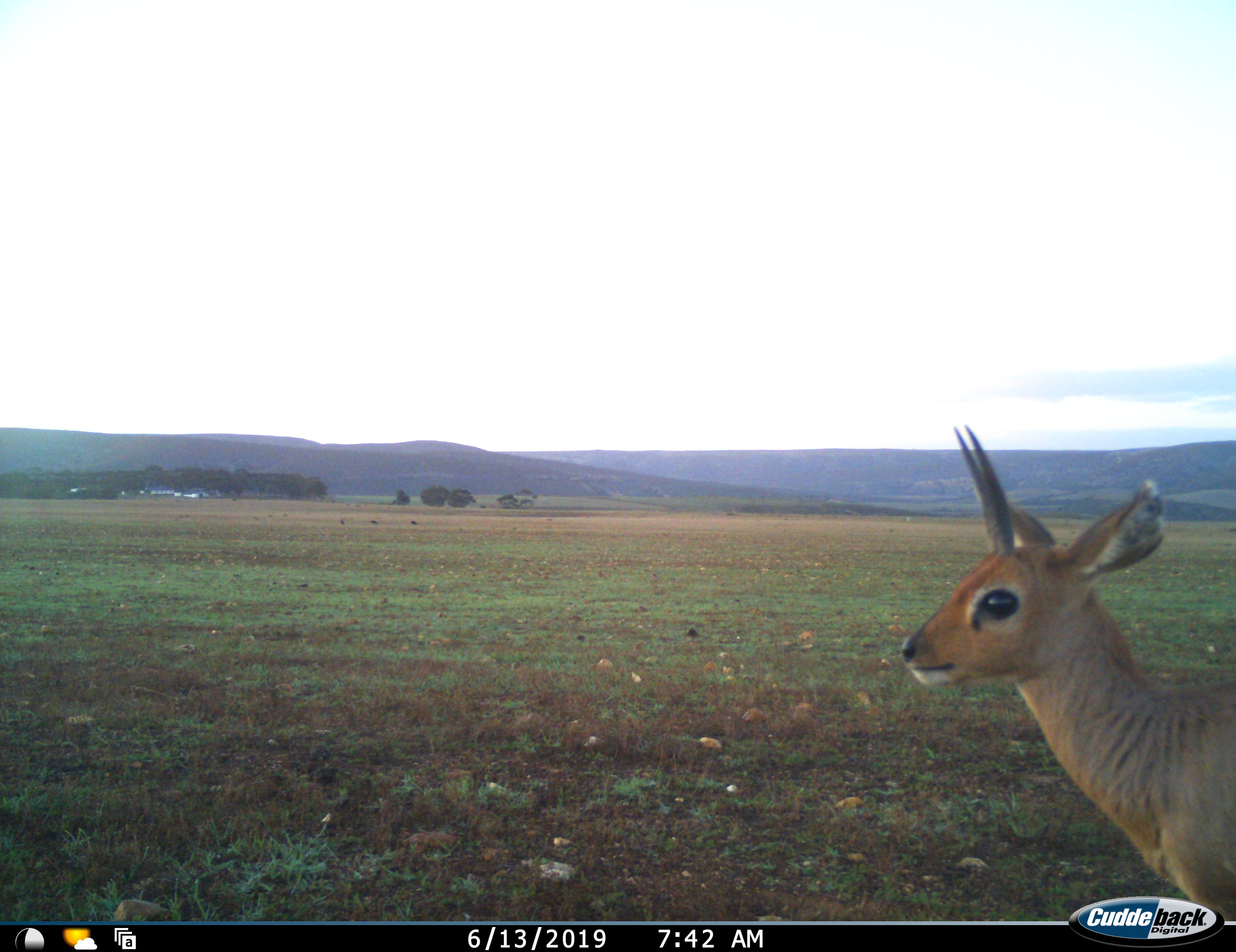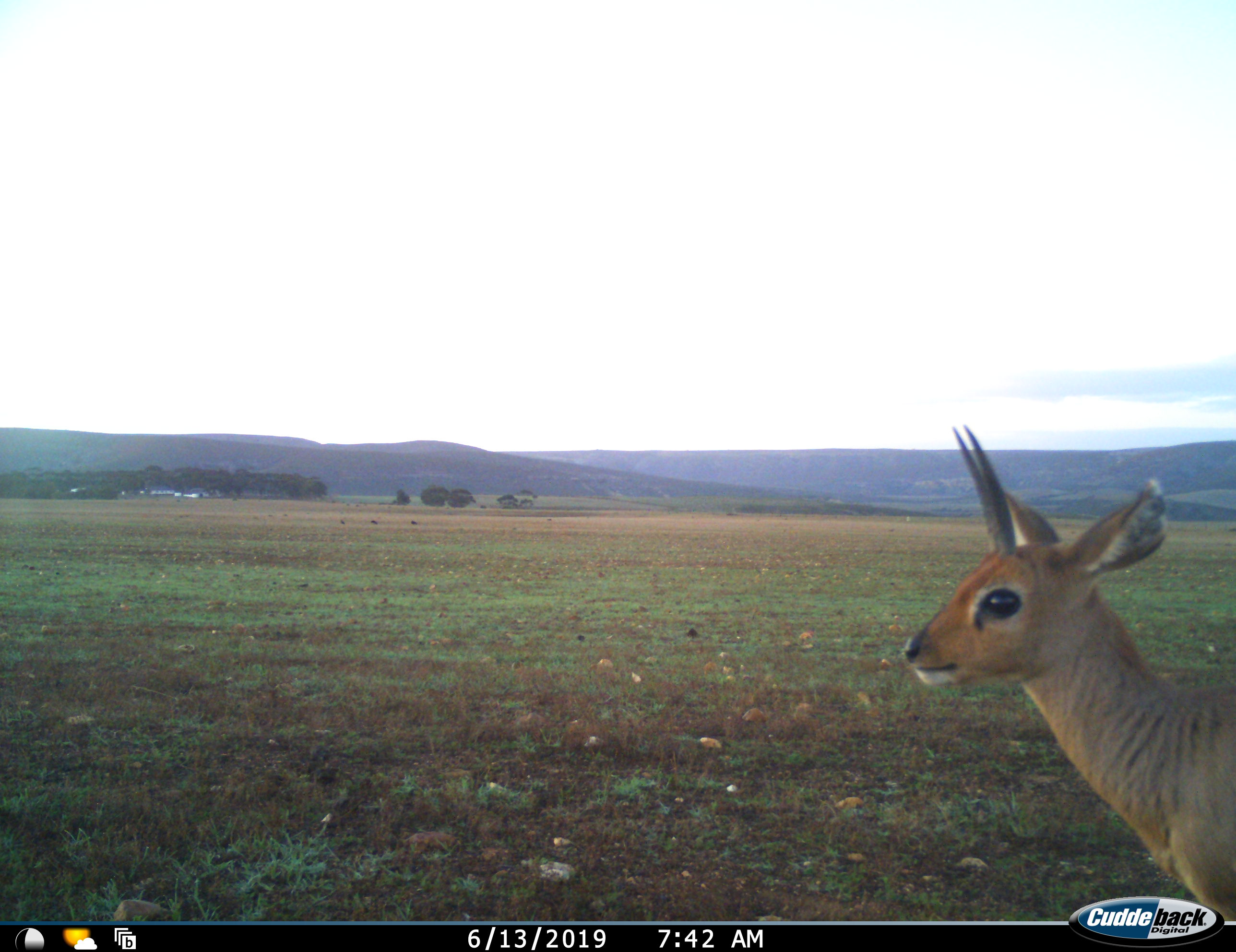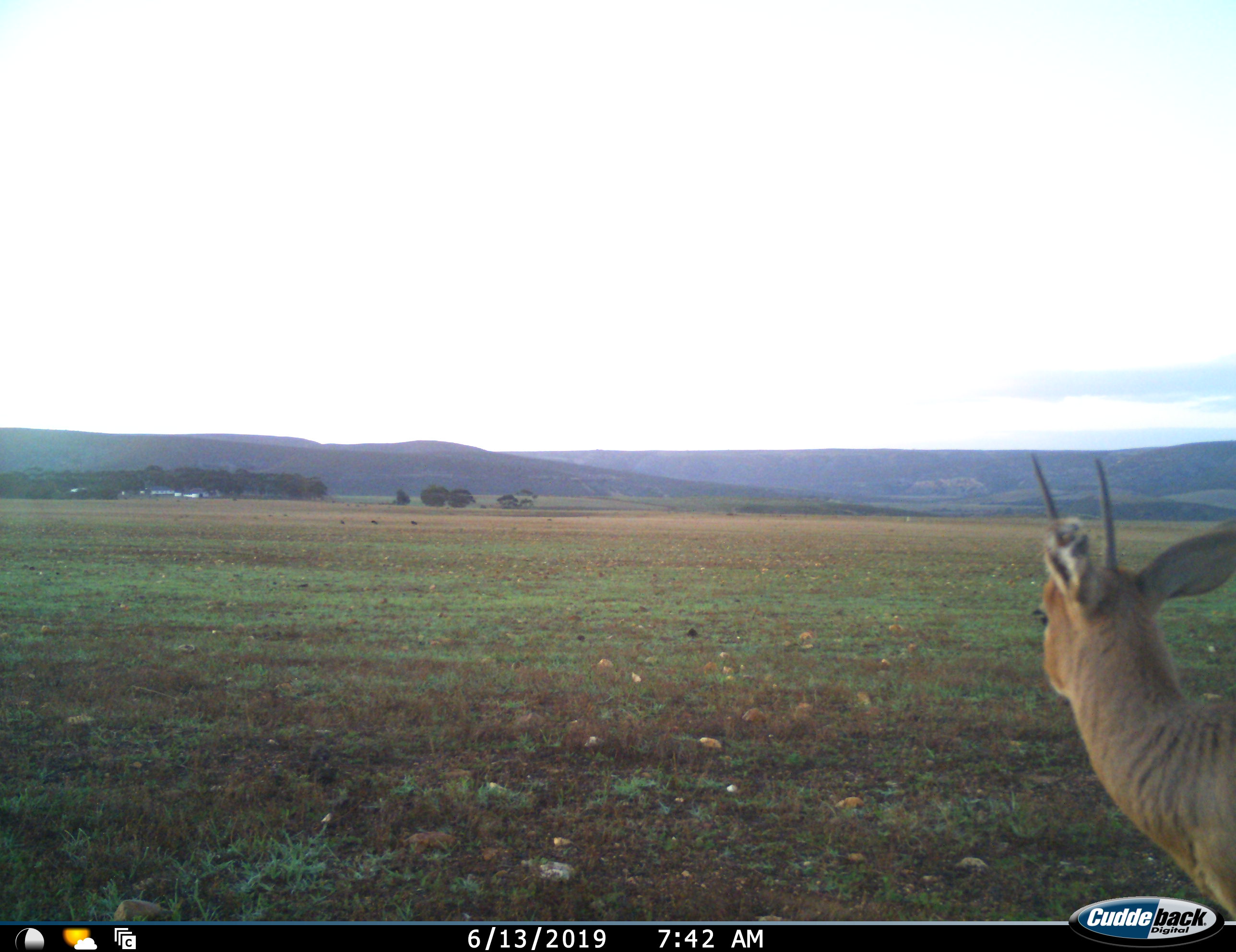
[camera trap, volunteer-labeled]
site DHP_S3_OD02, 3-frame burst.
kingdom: Animalia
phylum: Chordata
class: Mammalia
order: Artiodactyla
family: Bovidae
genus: Raphicerus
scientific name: Raphicerus campestris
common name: steenbok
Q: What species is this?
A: Steenbok (Raphicerus campestris).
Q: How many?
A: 1.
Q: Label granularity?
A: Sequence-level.